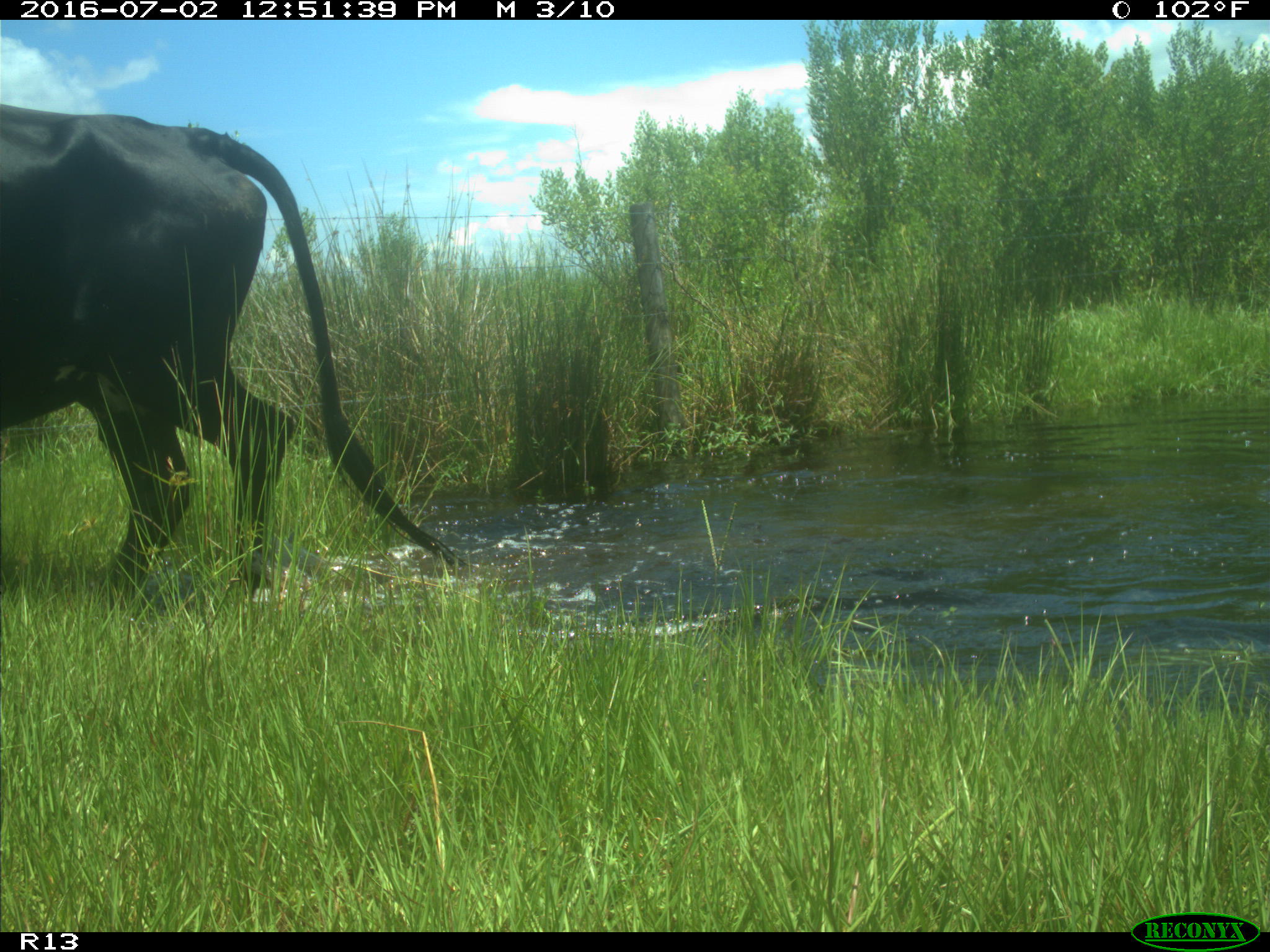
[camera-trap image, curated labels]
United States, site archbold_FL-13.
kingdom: Animalia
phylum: Chordata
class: Mammalia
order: Artiodactyla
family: Bovidae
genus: Bos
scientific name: Bos taurus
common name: domestic cow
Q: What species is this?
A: Bos taurus (domestic cow).